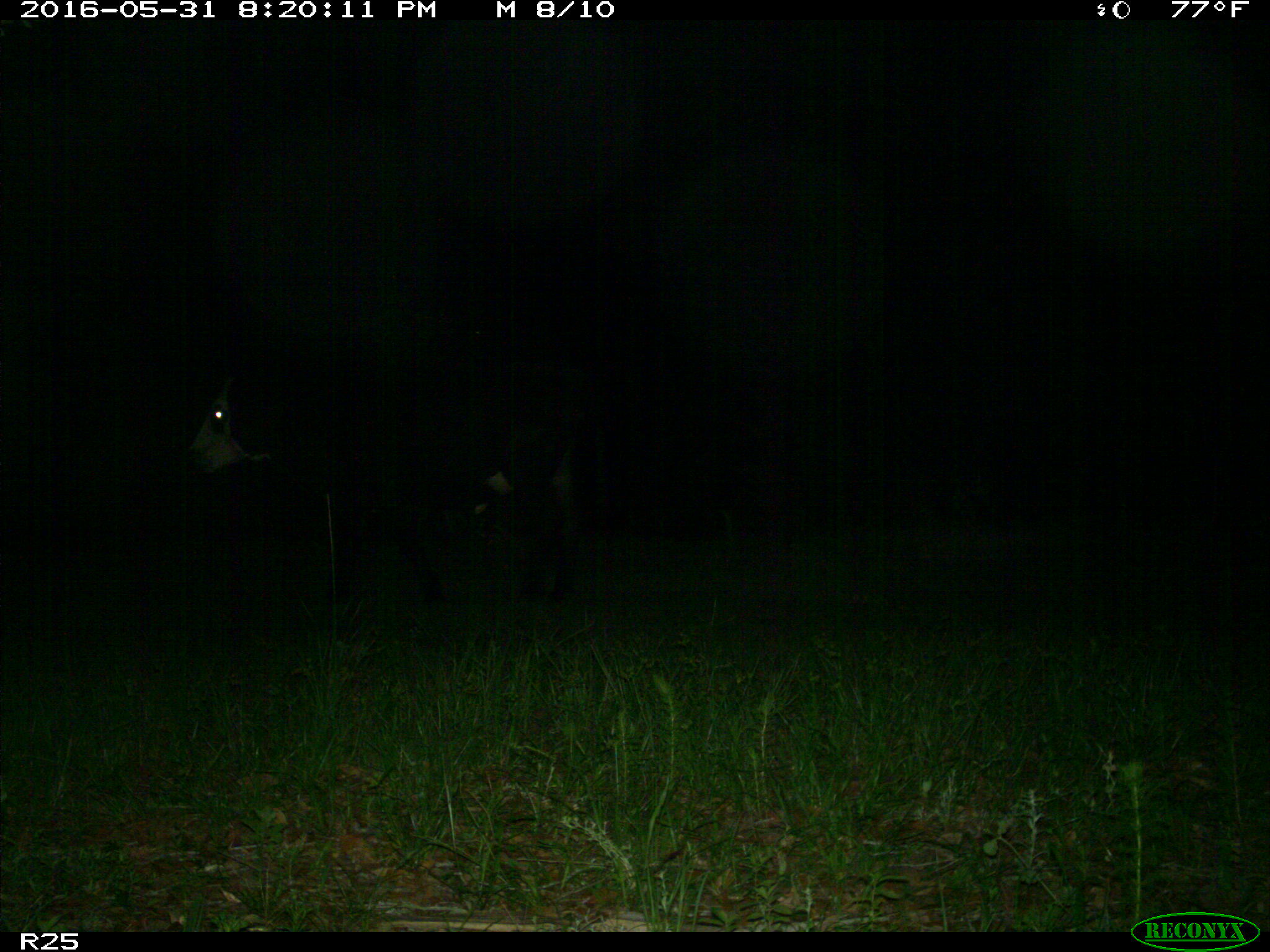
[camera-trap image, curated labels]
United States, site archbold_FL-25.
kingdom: Animalia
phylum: Chordata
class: Mammalia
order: Artiodactyla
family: Bovidae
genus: Bos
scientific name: Bos taurus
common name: domestic cow